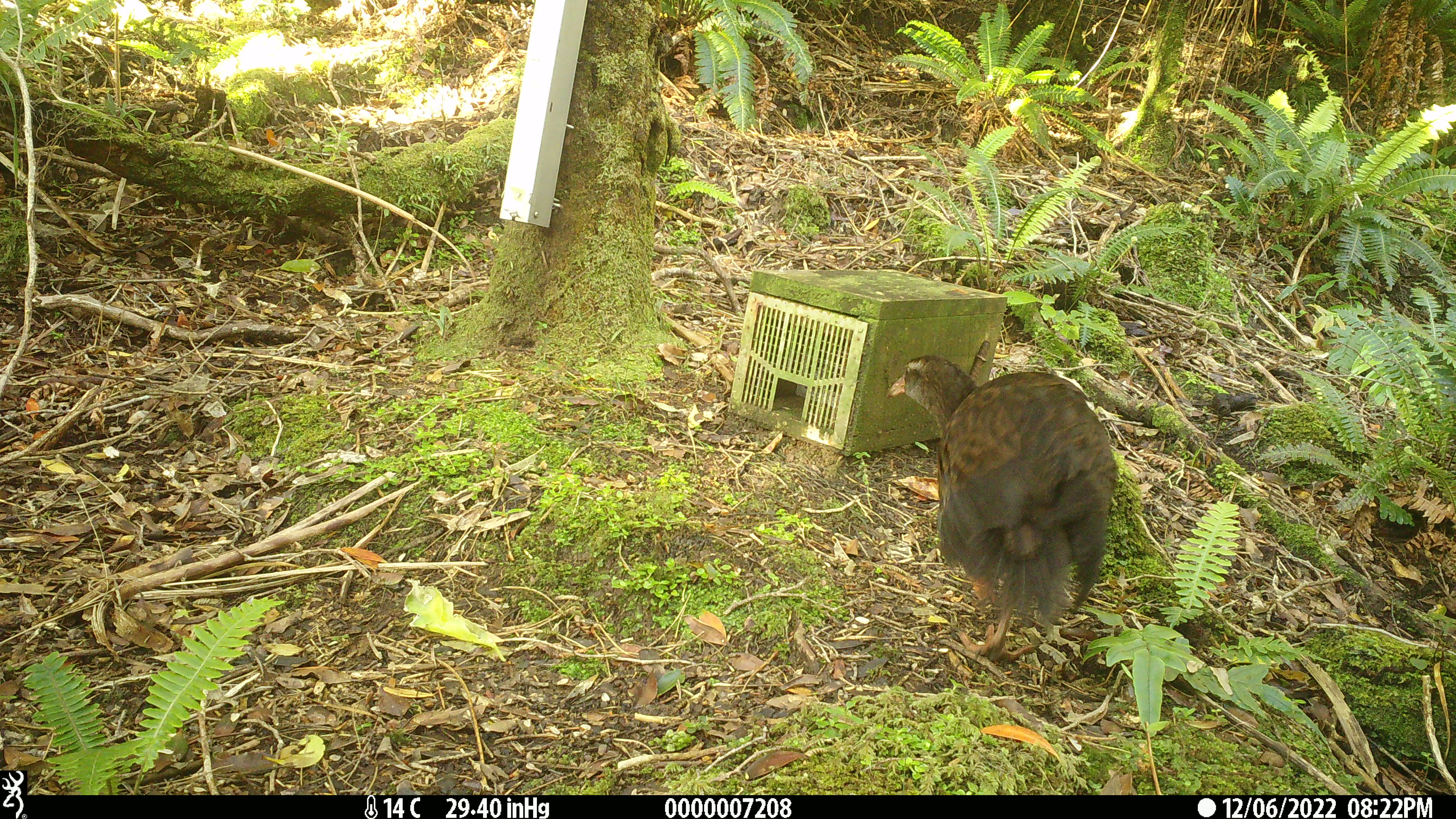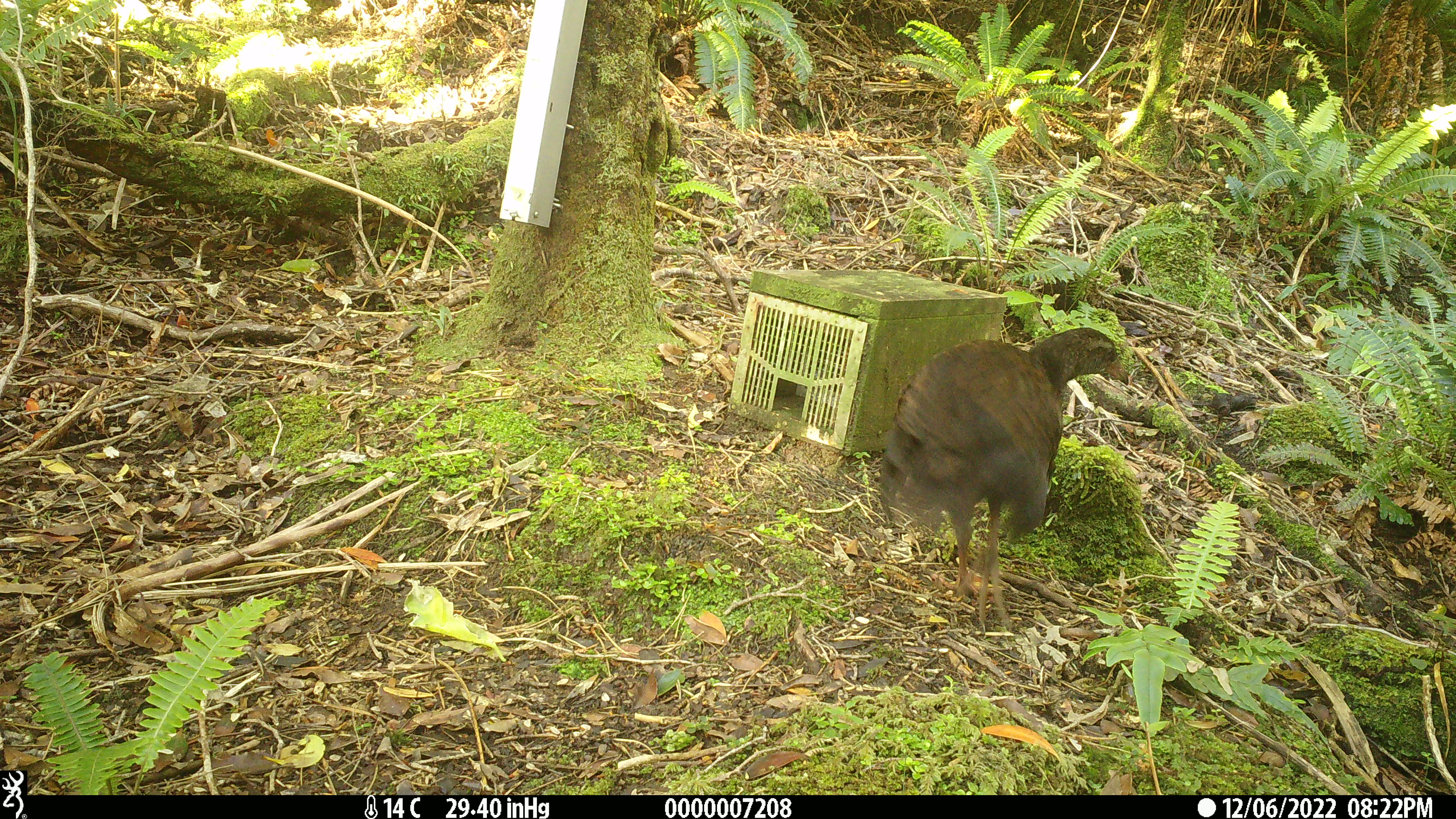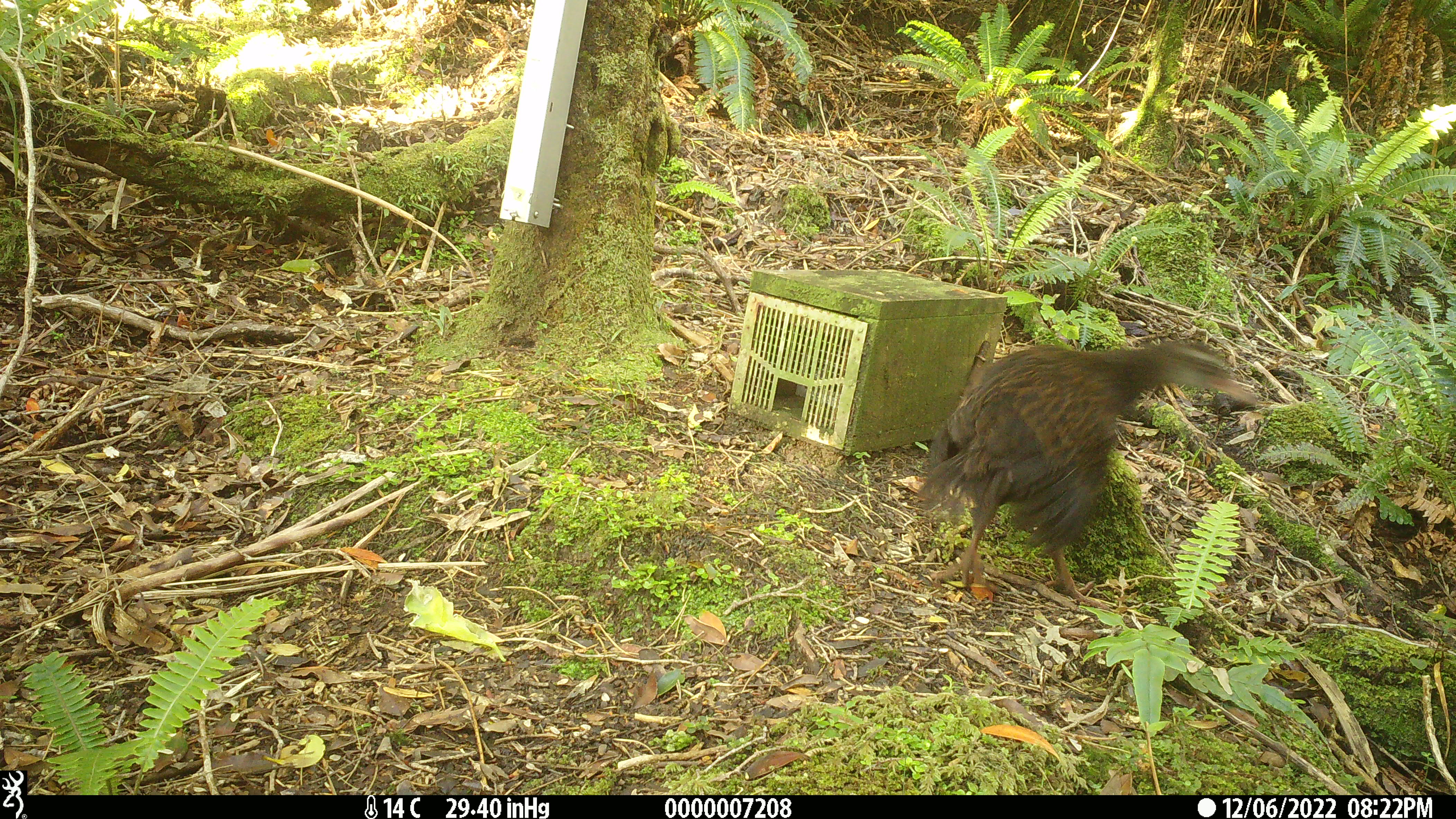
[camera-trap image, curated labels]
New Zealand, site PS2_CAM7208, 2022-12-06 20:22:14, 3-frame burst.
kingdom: Animalia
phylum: Chordata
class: Aves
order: Gruiformes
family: Rallidae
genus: Gallirallus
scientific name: Gallirallus australis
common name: weka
Weka (Gallirallus australis).